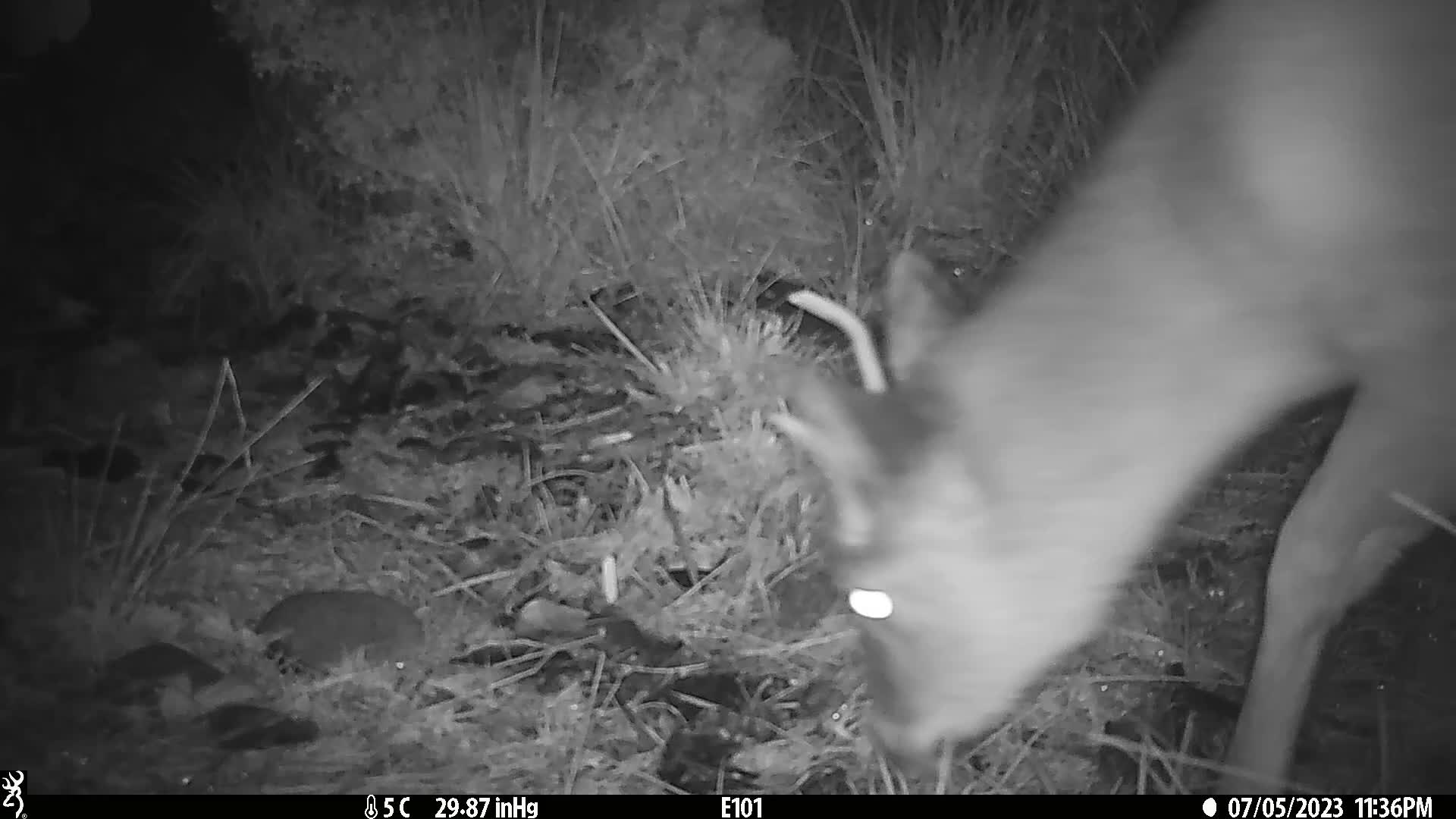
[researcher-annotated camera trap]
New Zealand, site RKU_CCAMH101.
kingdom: Animalia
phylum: Chordata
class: Mammalia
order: Artiodactyla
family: Cervidae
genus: Odocoileus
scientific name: Odocoileus virginianus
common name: white-tailed deer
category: white tailed deer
White tailed deer (white-tailed deer) (Odocoileus virginianus).